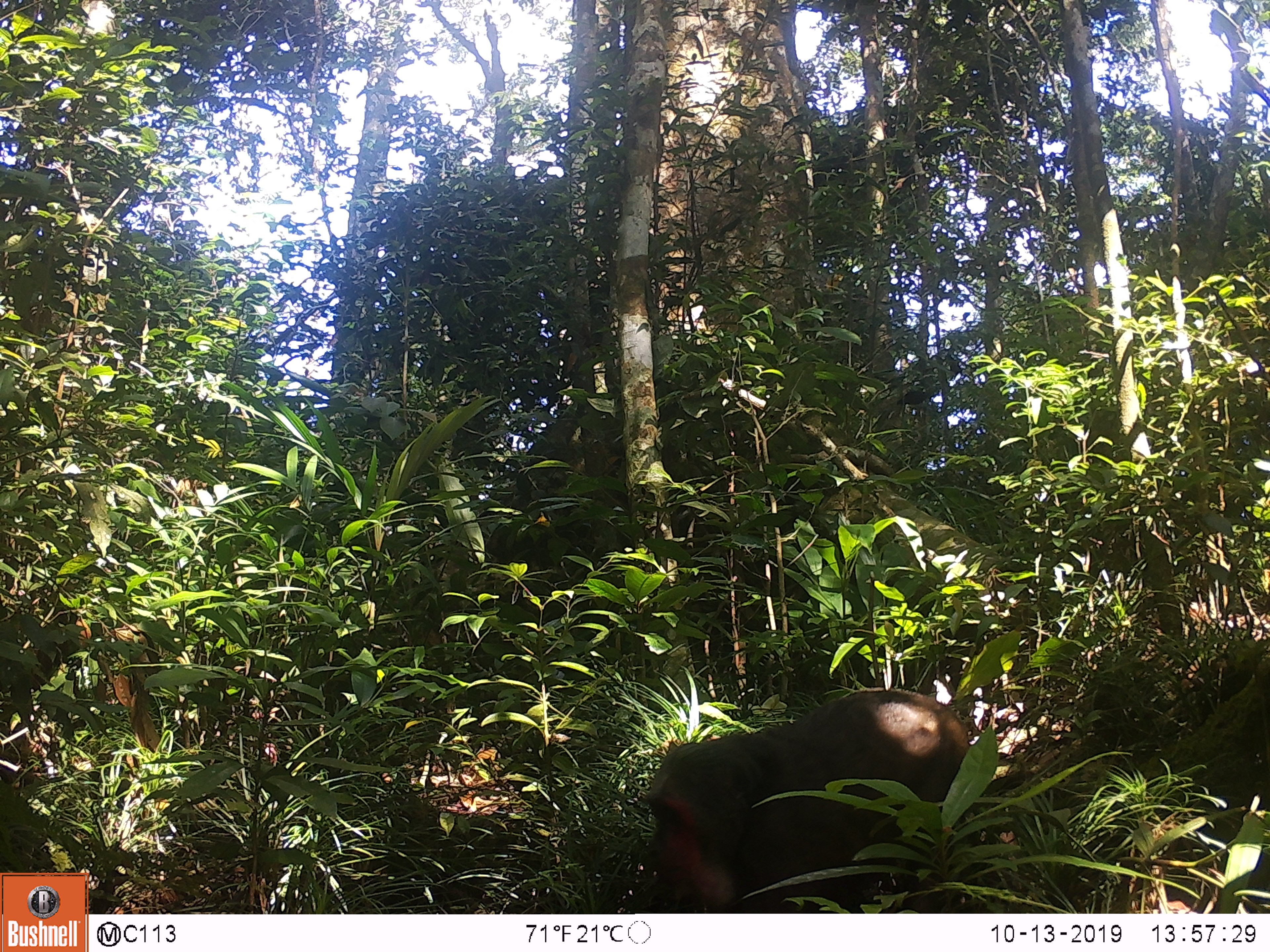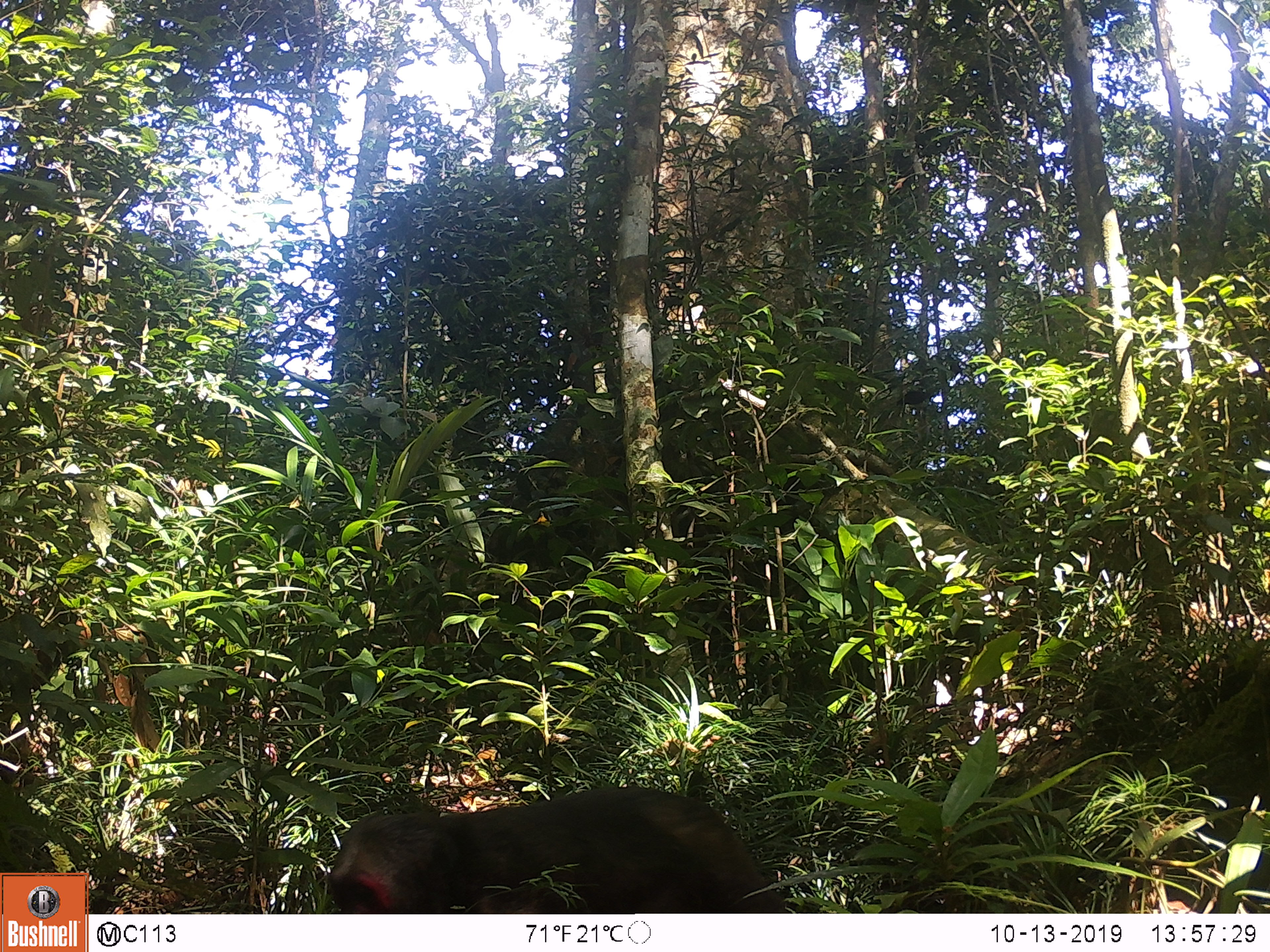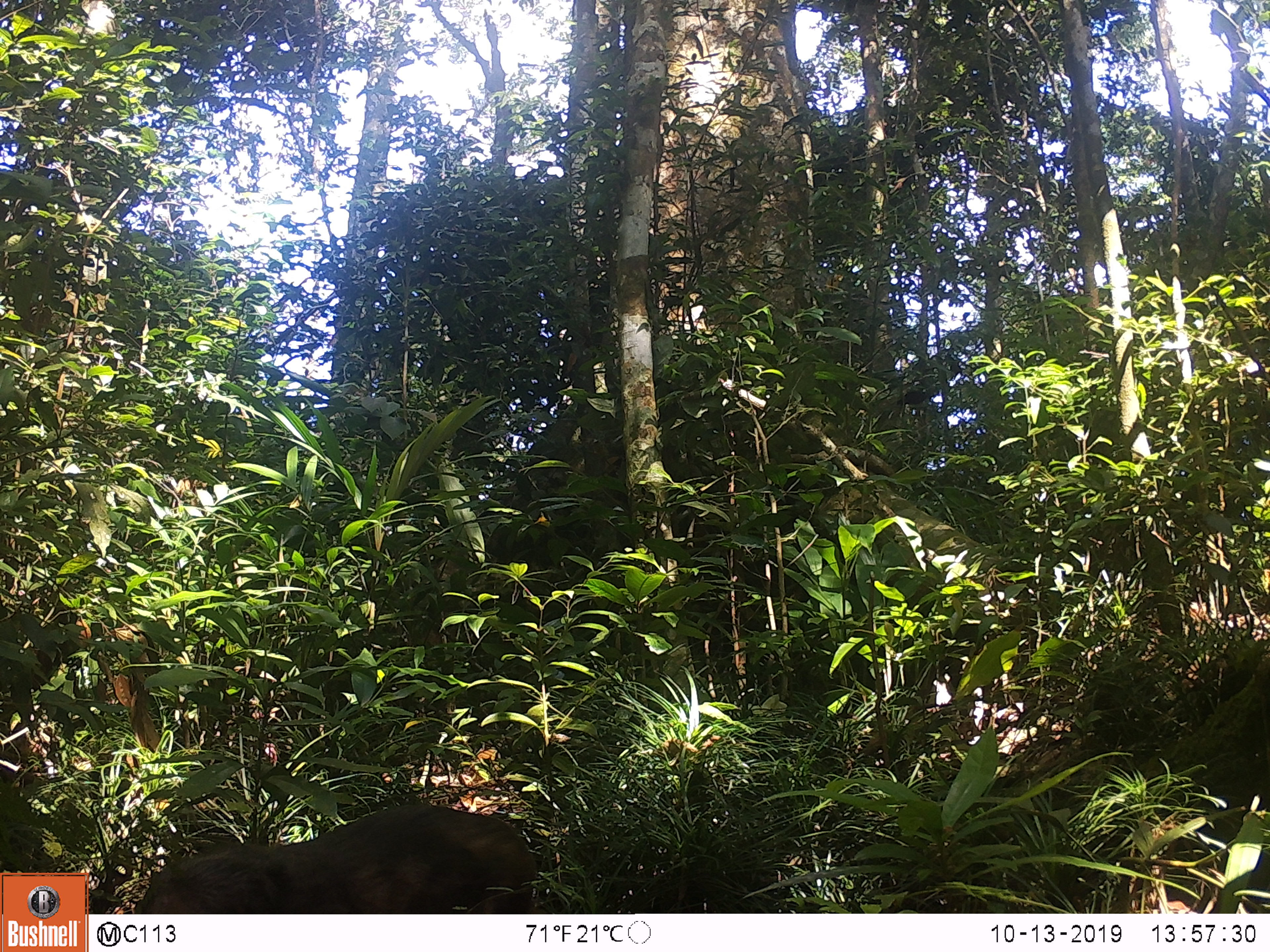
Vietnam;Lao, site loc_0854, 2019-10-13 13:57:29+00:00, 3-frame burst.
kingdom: Animalia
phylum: Chordata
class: Mammalia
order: Primates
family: Cercopithecidae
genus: Macaca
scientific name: Macaca arctoides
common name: stump-tailed macaque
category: stump tailed macaque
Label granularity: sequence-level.